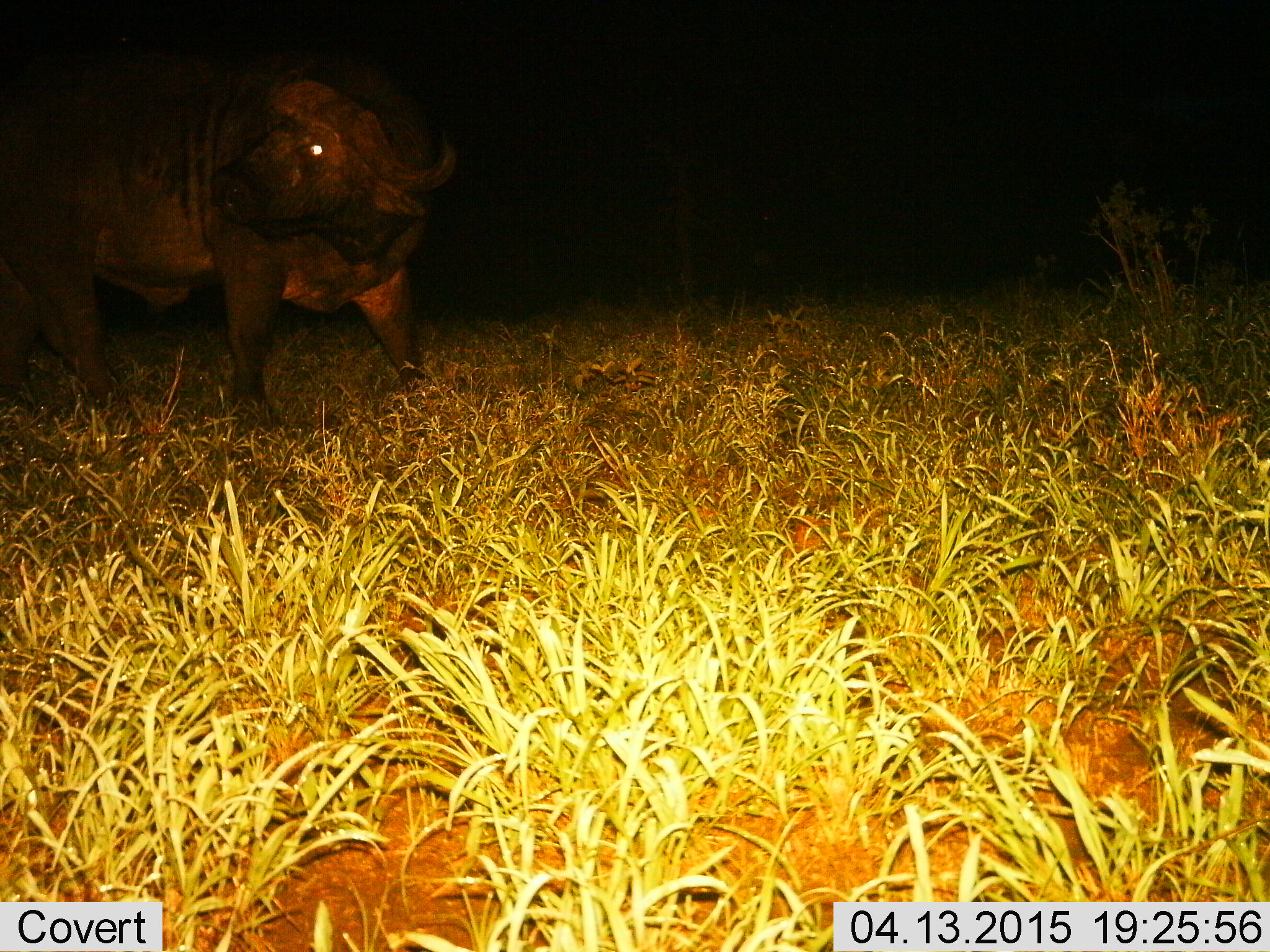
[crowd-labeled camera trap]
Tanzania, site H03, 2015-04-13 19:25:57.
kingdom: Animalia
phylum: Chordata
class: Mammalia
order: Artiodactyla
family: Bovidae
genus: Syncerus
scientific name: Syncerus caffer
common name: cape buffalo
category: buffalo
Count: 1.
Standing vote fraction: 80%.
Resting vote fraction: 0%.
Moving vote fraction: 20%.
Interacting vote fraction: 0%.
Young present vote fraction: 0%.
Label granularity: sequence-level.